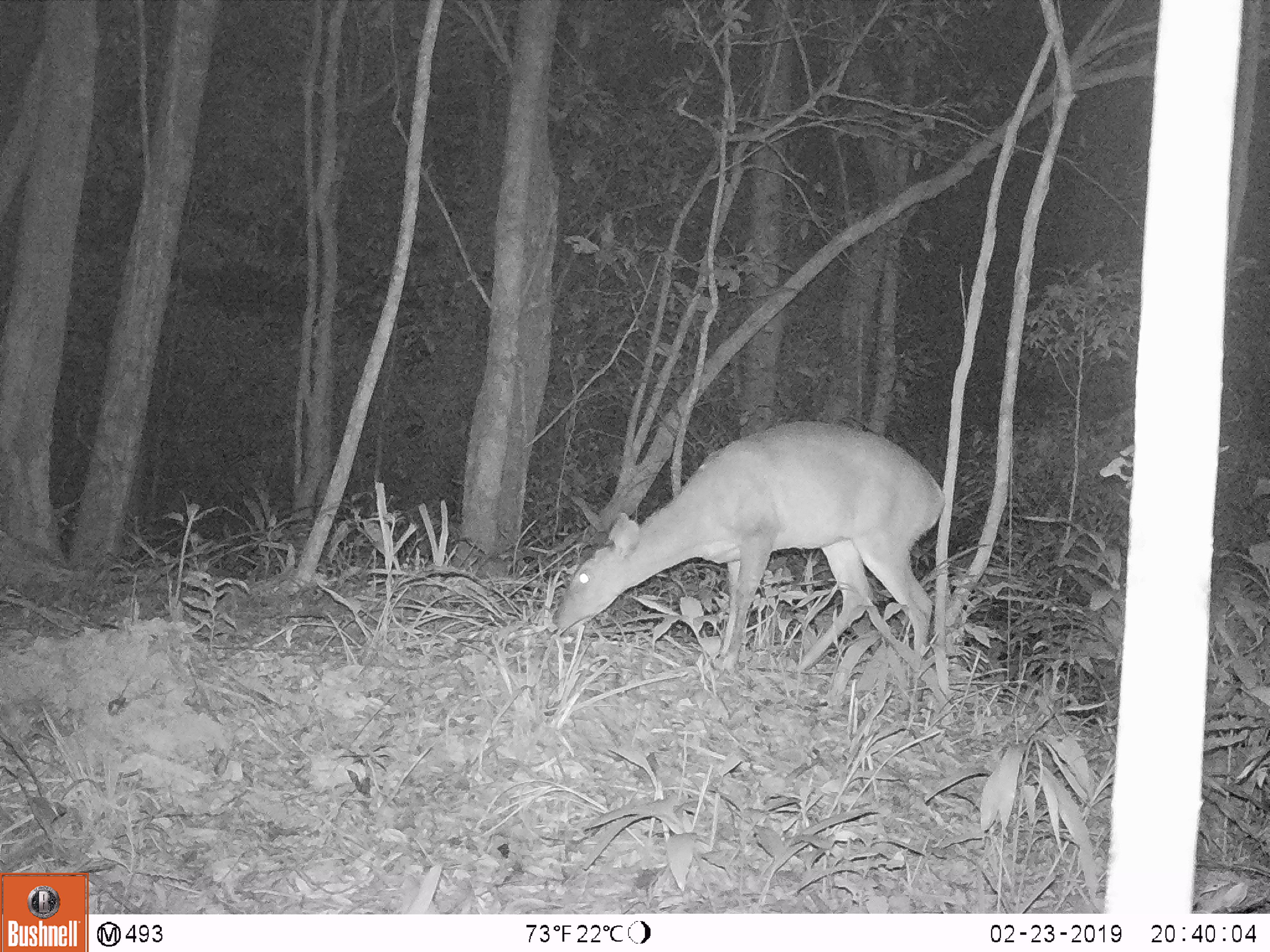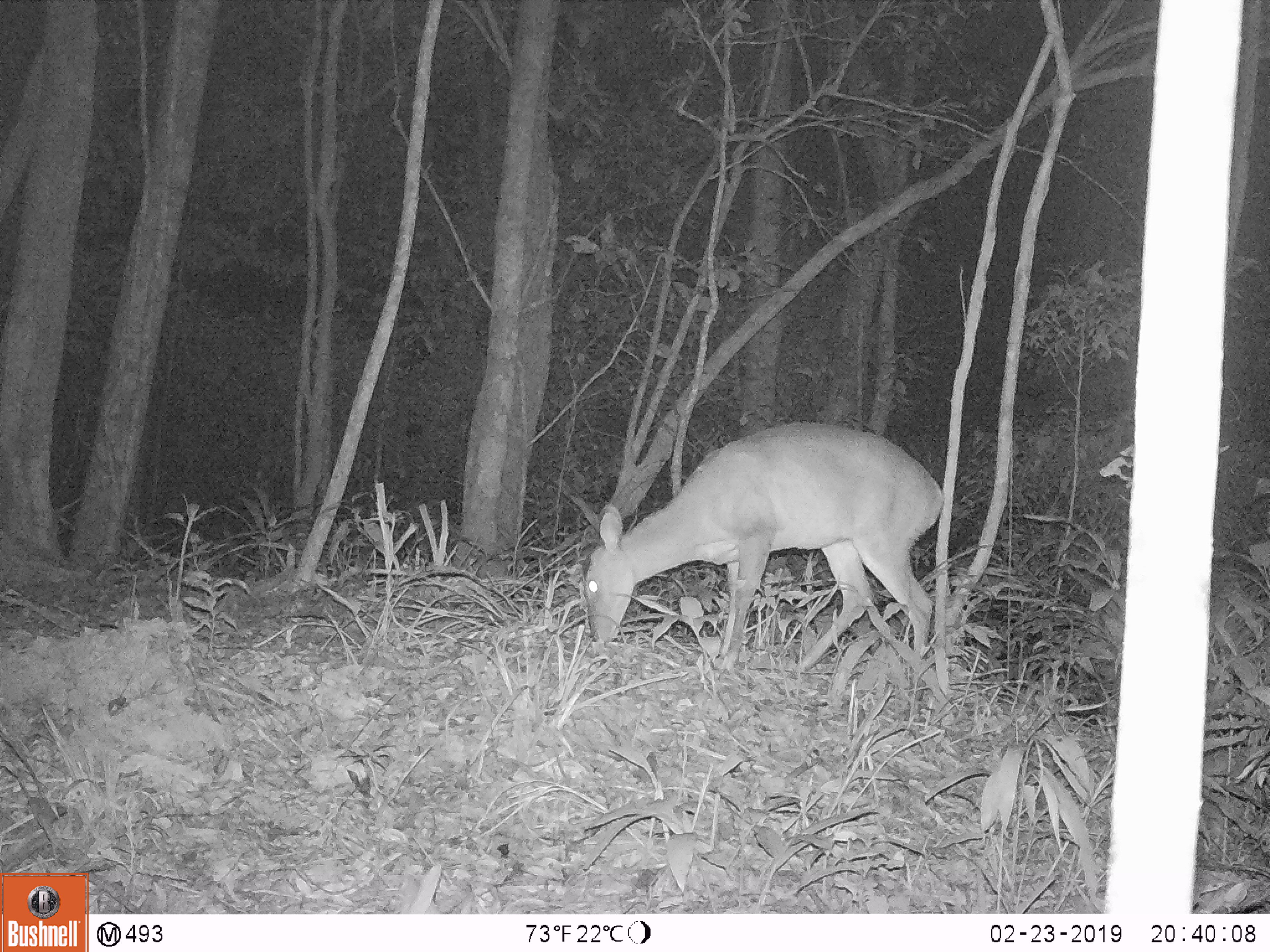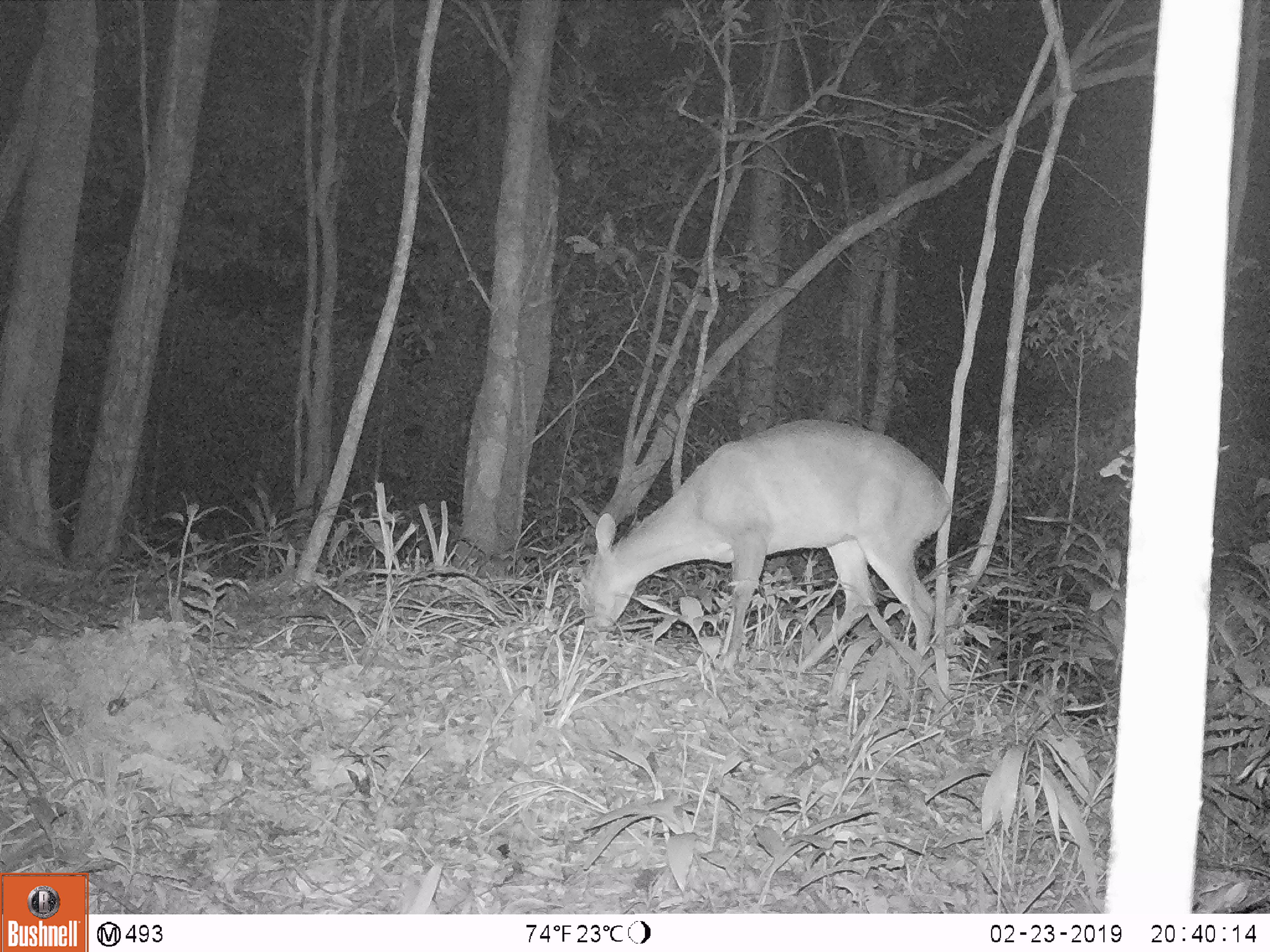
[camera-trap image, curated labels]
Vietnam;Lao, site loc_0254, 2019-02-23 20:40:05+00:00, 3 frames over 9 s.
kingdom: Animalia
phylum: Chordata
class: Mammalia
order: Artiodactyla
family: Cervidae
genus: Muntiacus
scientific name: Muntiacus vuquangensis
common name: large-antlered muntjac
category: large antlered muntjac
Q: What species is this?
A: Large antlered muntjac (large-antlered muntjac) (Muntiacus vuquangensis).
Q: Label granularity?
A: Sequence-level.